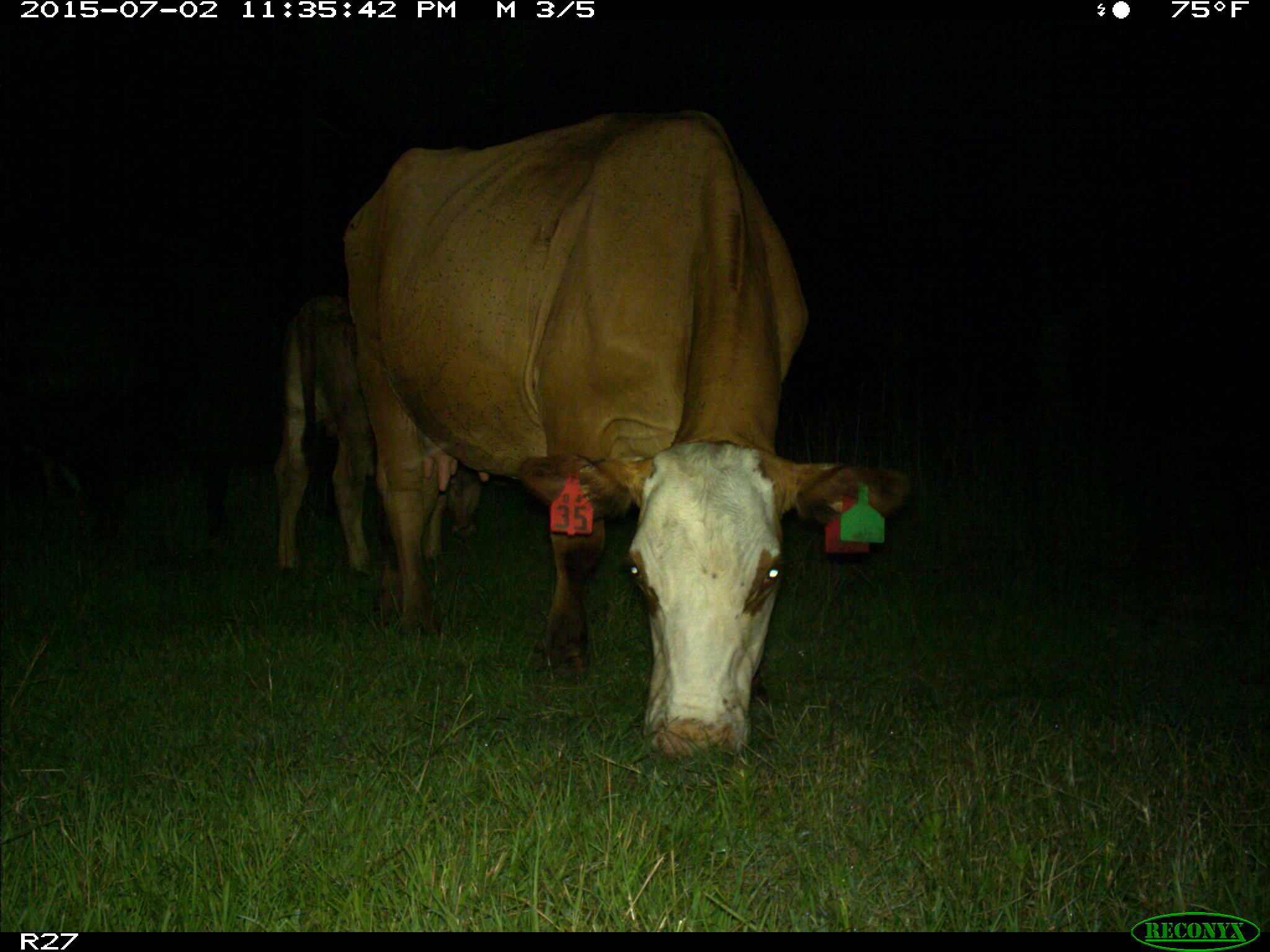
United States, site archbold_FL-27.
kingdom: Animalia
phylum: Chordata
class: Mammalia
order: Artiodactyla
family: Bovidae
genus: Bos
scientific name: Bos taurus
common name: domestic cow